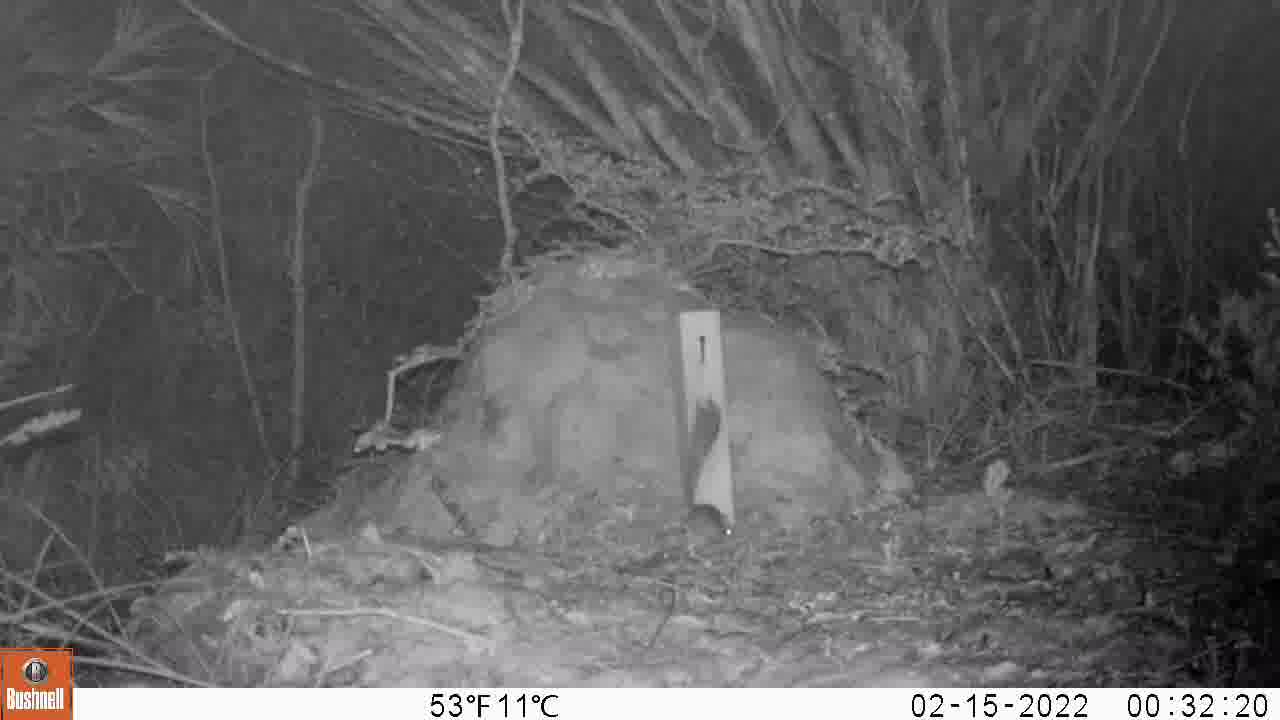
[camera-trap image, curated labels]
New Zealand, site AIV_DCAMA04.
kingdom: Animalia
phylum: Chordata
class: Mammalia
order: Rodentia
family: Muridae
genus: Mus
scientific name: Mus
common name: mouse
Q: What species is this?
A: Mouse (Mus).